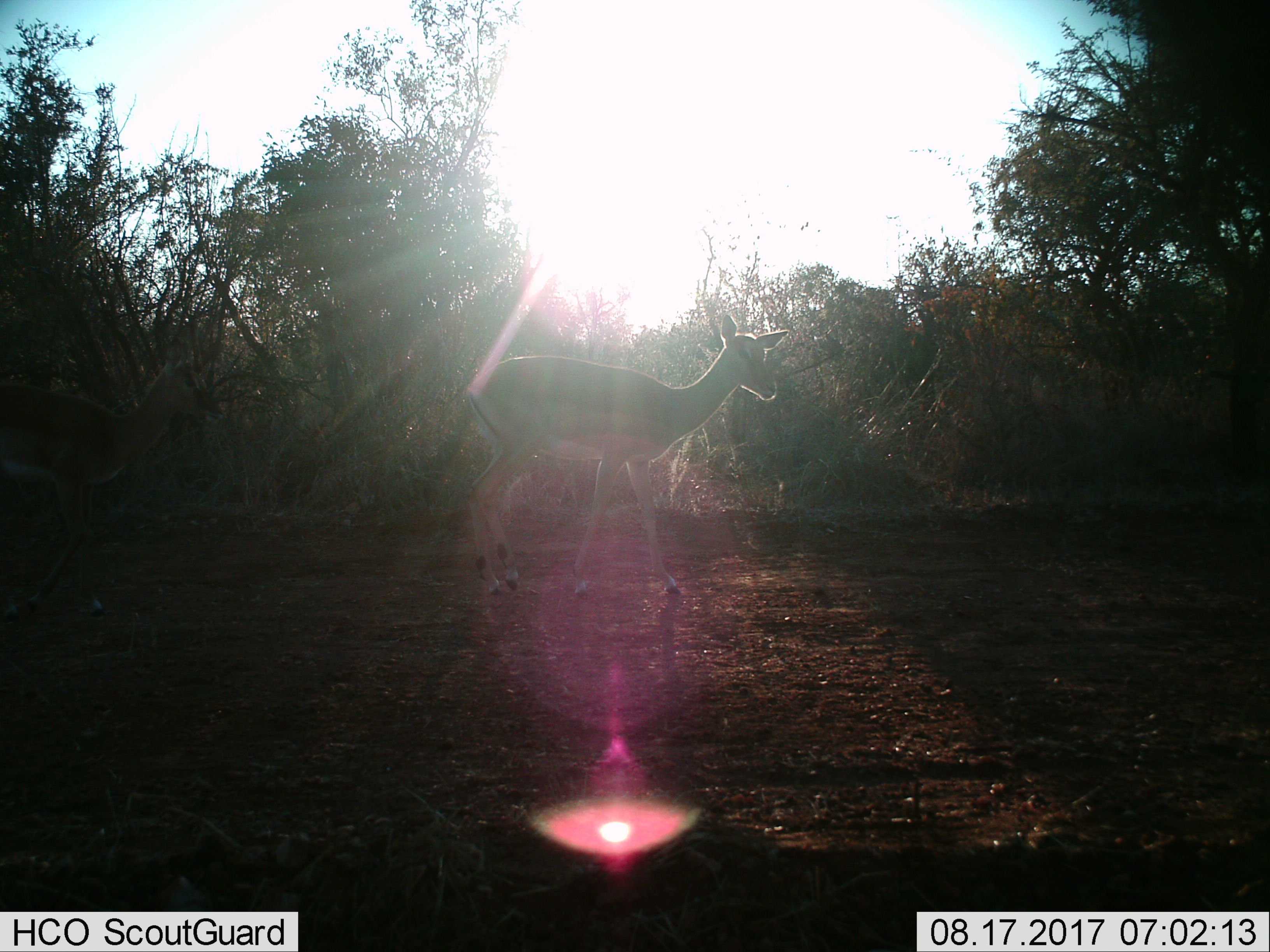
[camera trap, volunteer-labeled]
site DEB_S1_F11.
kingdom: Animalia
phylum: Chordata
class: Mammalia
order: Artiodactyla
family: Bovidae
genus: Aepyceros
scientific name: Aepyceros melampus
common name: impala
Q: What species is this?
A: Impala (Aepyceros melampus).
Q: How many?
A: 1.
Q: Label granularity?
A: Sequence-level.